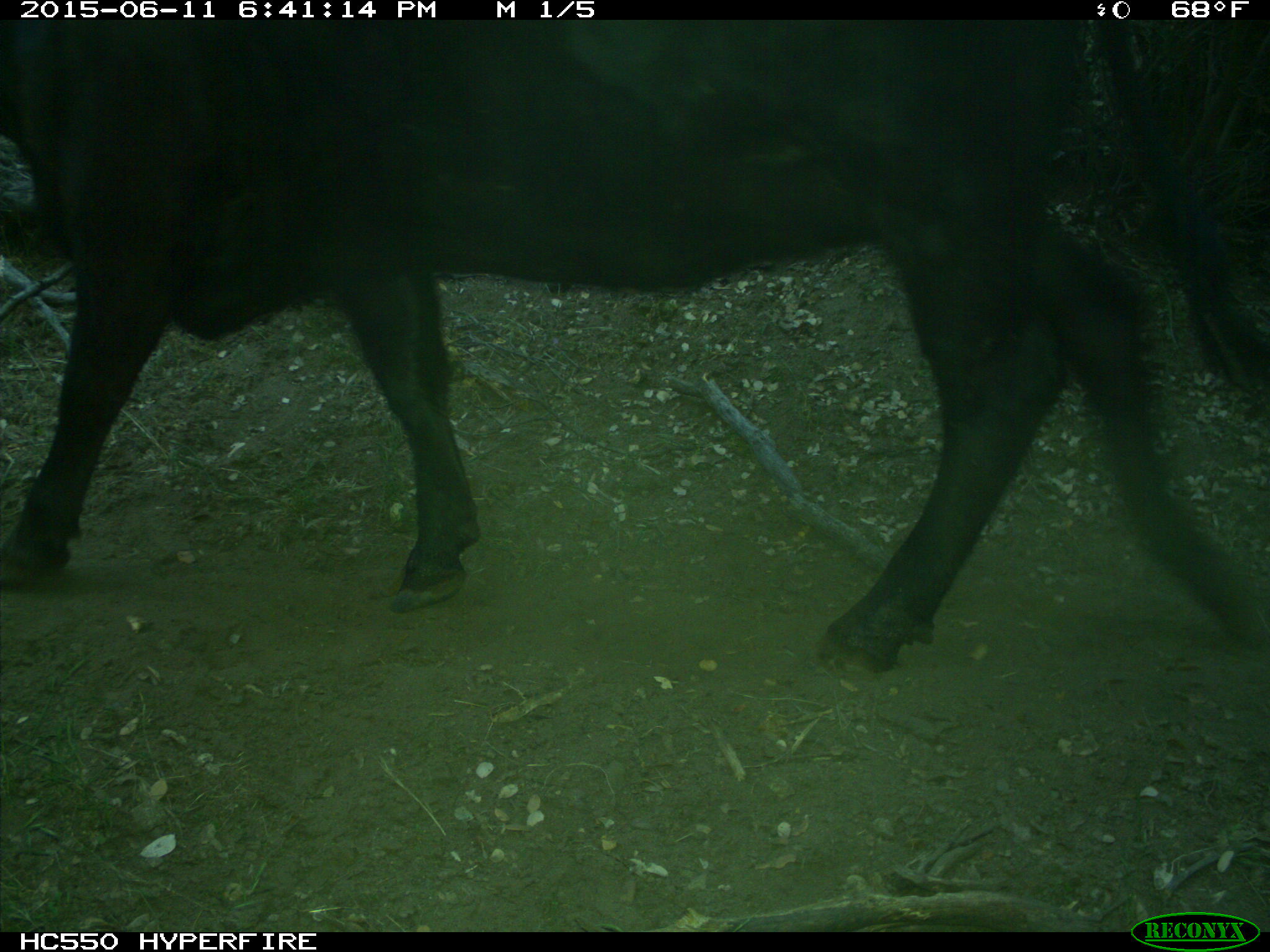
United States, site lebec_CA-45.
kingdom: Animalia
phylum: Chordata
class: Mammalia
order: Artiodactyla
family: Bovidae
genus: Bos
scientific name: Bos taurus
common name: domestic cow